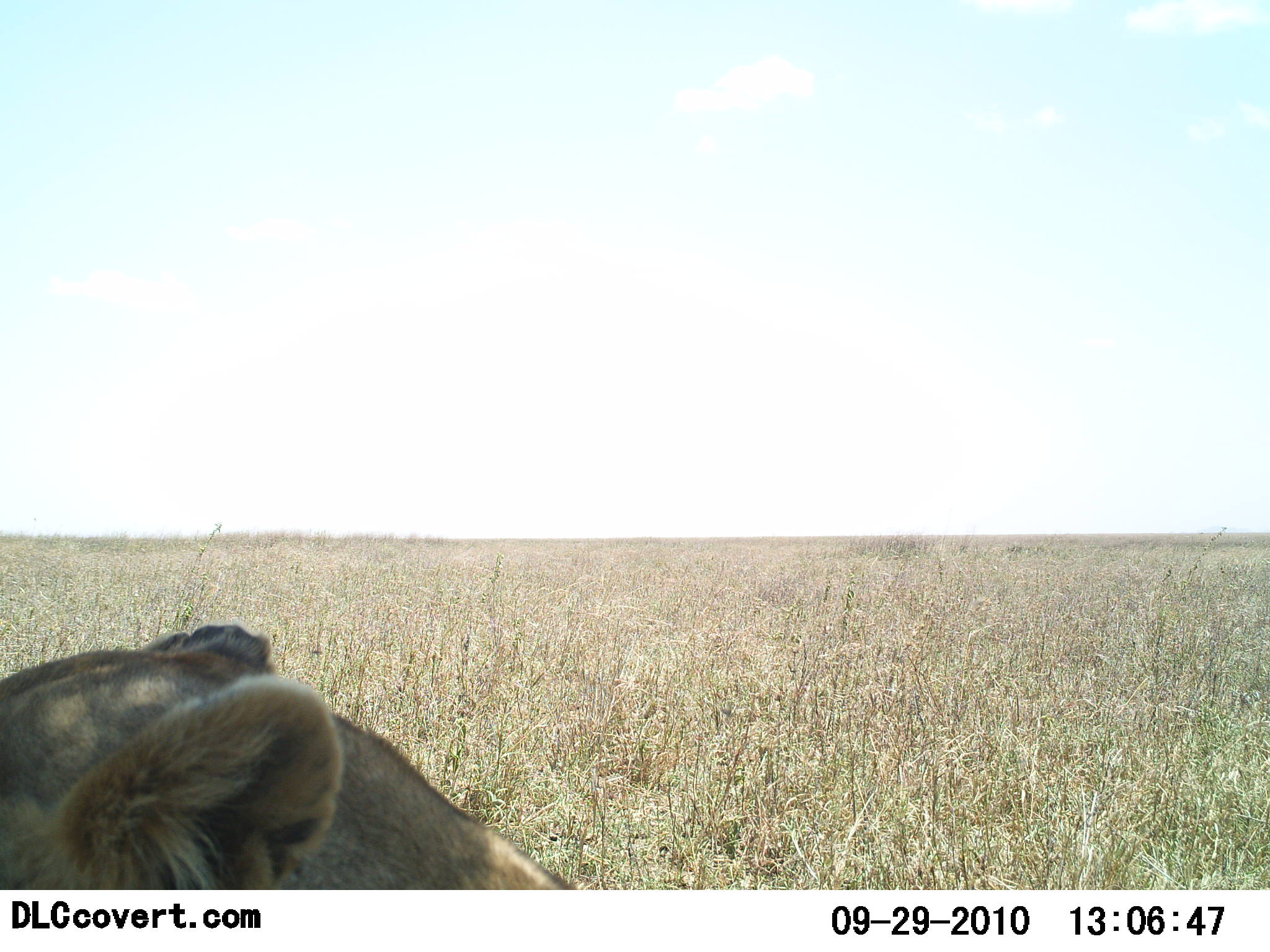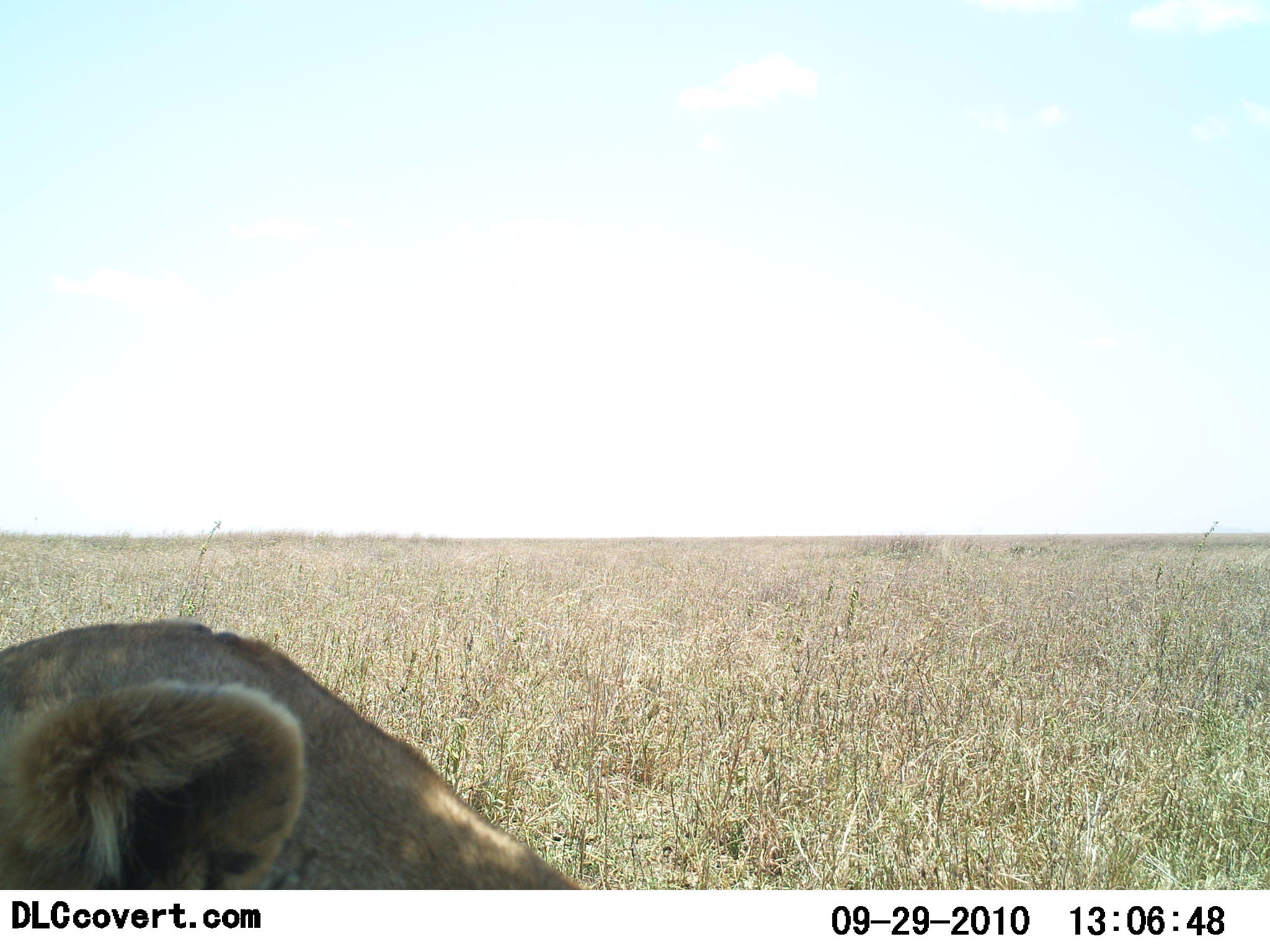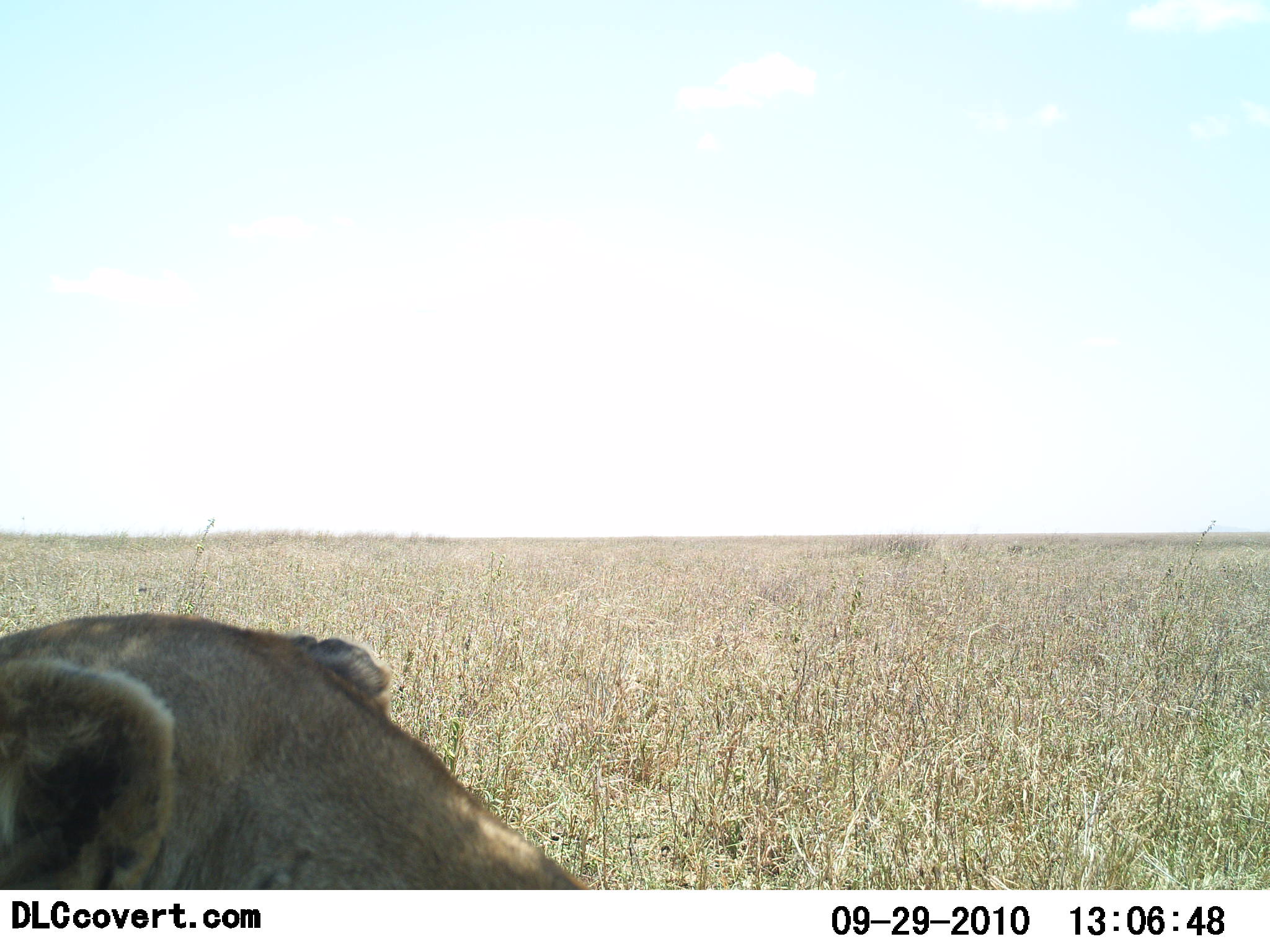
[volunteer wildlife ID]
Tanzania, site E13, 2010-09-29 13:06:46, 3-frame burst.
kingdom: Animalia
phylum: Chordata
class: Mammalia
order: Carnivora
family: Felidae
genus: Panthera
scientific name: Panthera leo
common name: lion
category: lionfemale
Lionfemale (lion) (Panthera leo), count 1. Behavior (volunteer vote fractions): standing 33%, resting 67%, moving 0%, interacting 0%. Young present (vote fraction): 0%. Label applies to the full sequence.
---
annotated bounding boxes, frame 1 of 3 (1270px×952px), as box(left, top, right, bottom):
animal: box(0, 622, 580, 891)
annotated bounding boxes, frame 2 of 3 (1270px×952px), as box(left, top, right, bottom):
animal: box(0, 616, 596, 889)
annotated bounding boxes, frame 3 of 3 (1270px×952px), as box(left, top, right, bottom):
animal: box(0, 610, 598, 891)